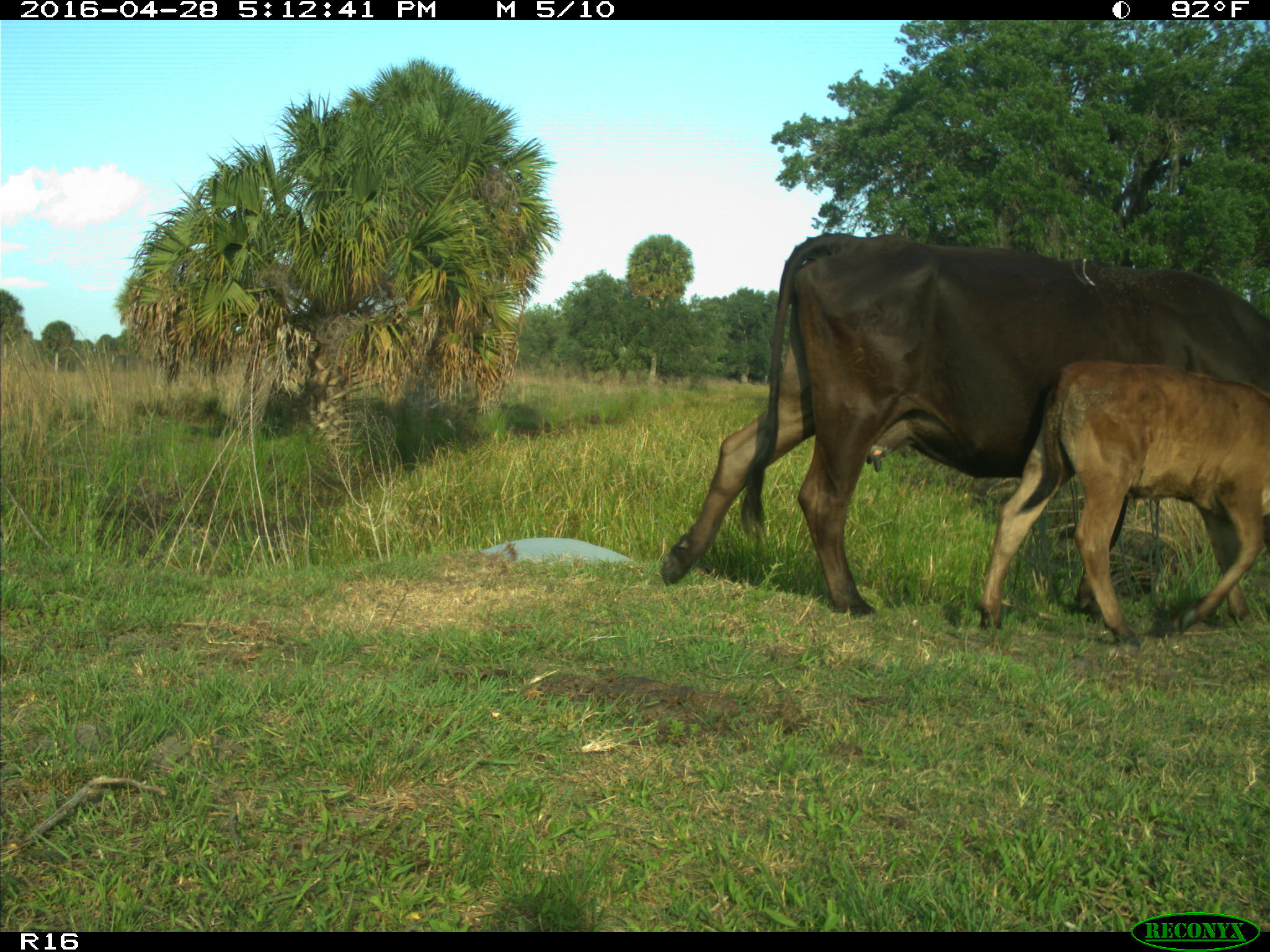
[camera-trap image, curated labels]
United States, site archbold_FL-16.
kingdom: Animalia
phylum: Chordata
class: Mammalia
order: Artiodactyla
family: Bovidae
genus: Bos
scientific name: Bos taurus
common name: domestic cow